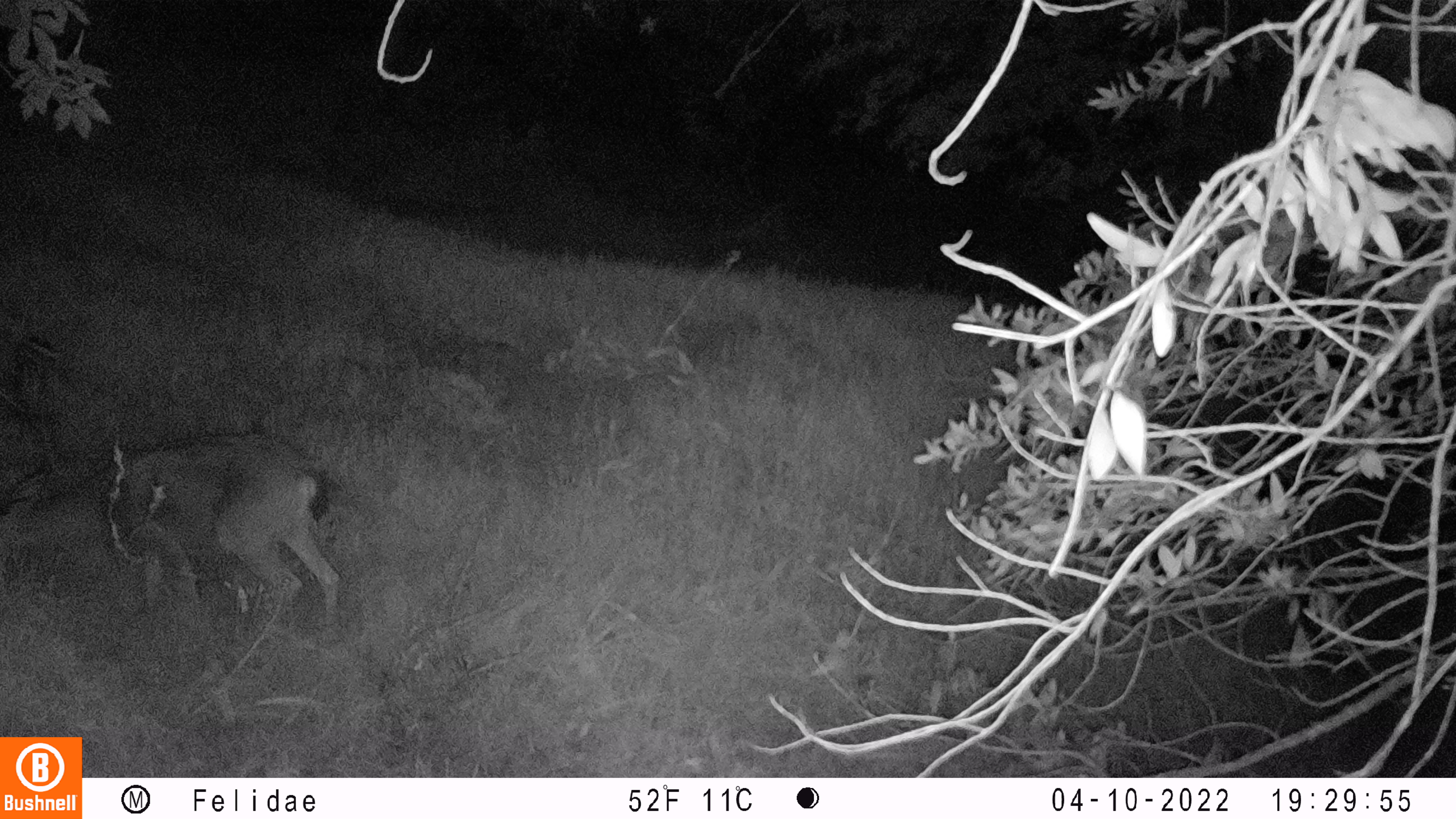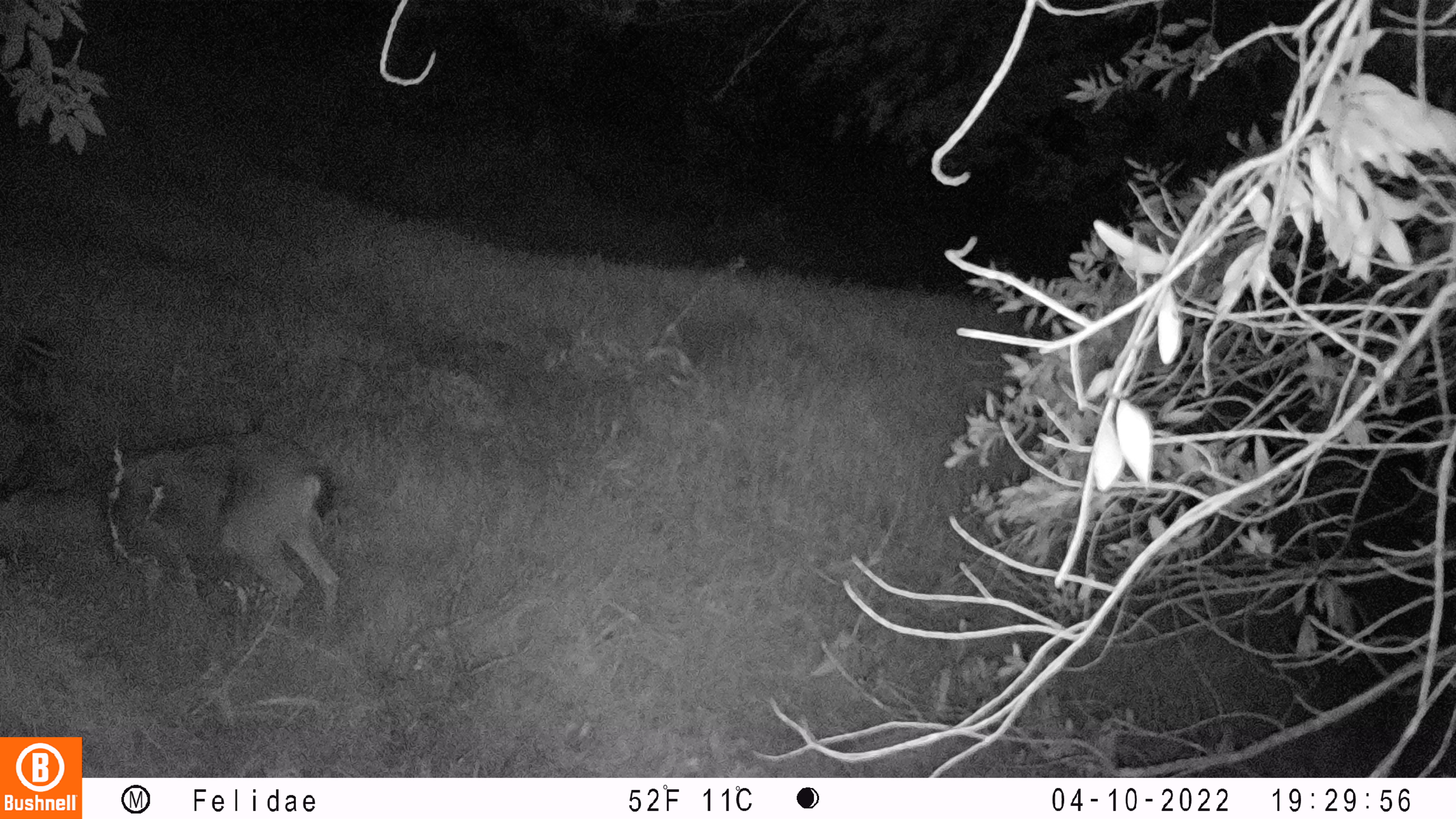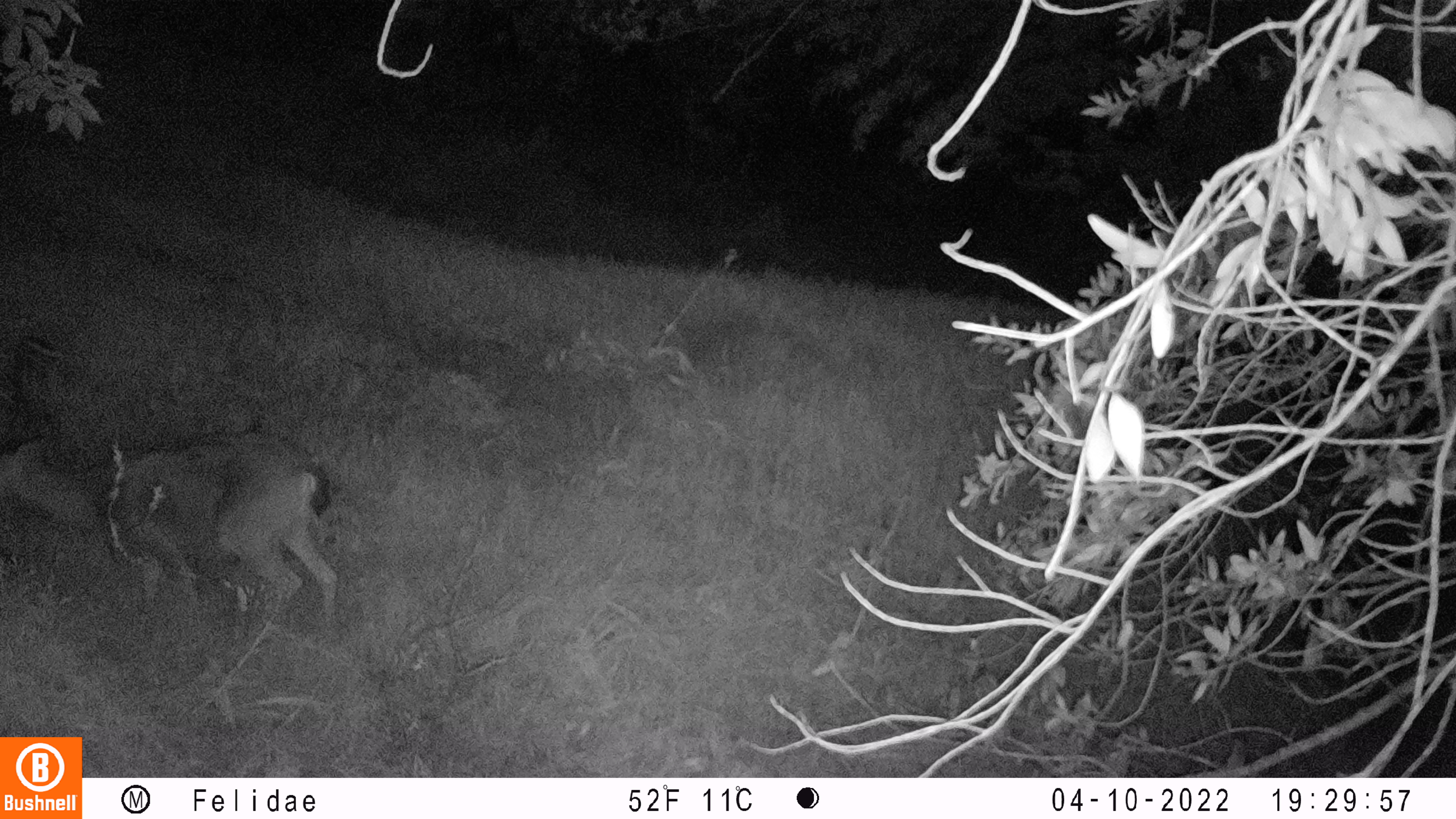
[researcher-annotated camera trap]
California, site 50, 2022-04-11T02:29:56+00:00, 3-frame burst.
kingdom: Animalia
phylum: Chordata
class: Mammalia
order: Artiodactyla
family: Cervidae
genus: Odocoileus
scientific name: Odocoileus hemionus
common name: mule deer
Mule deer (Odocoileus hemionus).